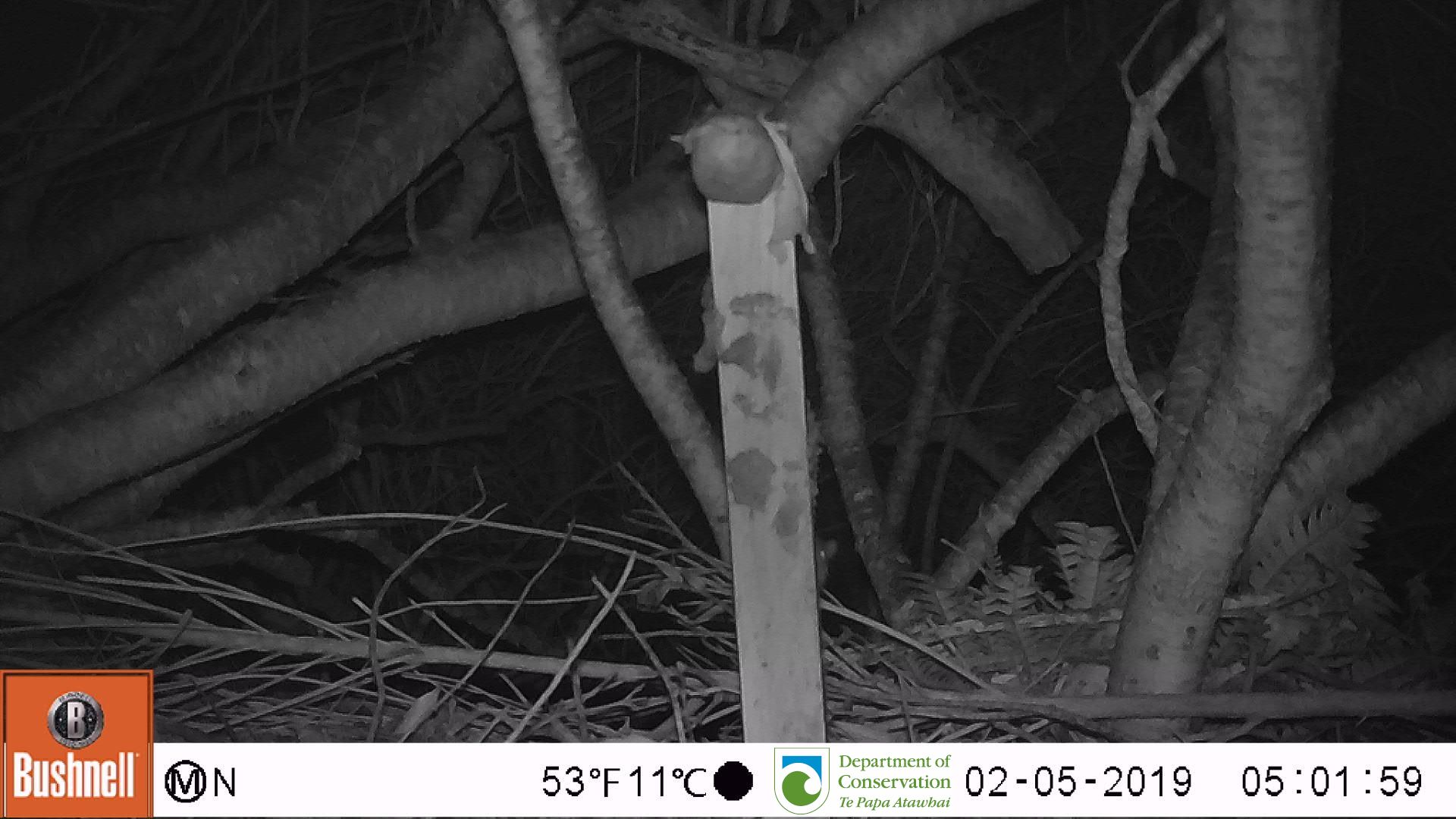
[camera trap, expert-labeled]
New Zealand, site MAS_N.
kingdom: Animalia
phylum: Chordata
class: Mammalia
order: Rodentia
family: Muridae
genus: Mus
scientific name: Mus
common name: mouse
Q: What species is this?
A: Mouse (Mus).